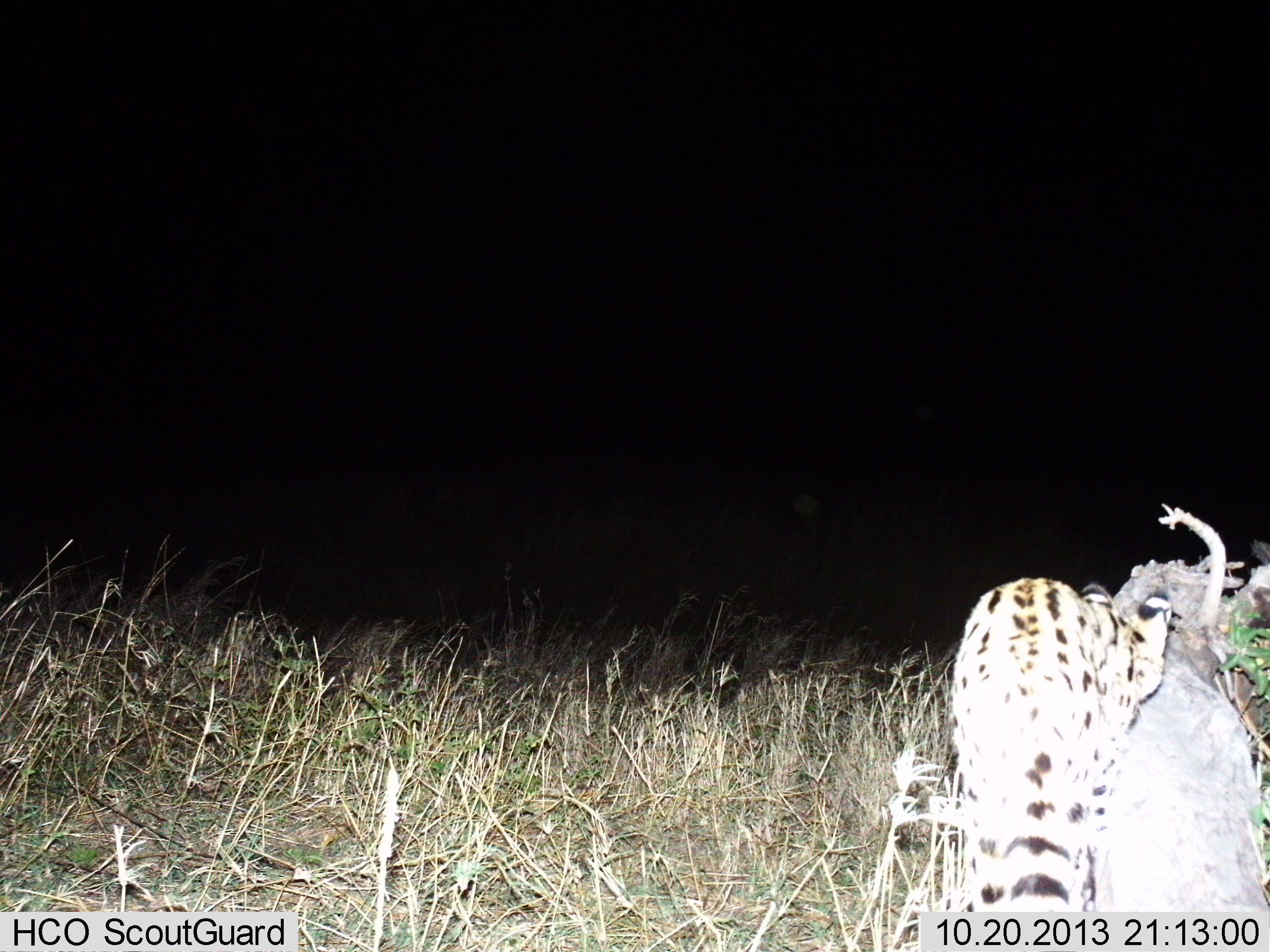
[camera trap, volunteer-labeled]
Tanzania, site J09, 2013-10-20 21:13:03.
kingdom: Animalia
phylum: Chordata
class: Mammalia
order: Carnivora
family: Felidae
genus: Leptailurus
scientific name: Leptailurus serval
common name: serval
Serval (Leptailurus serval), count 1. Behavior (volunteer vote fractions): standing 20%, resting 20%, moving 60%, interacting 10%. Young present (vote fraction): 0%. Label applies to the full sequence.